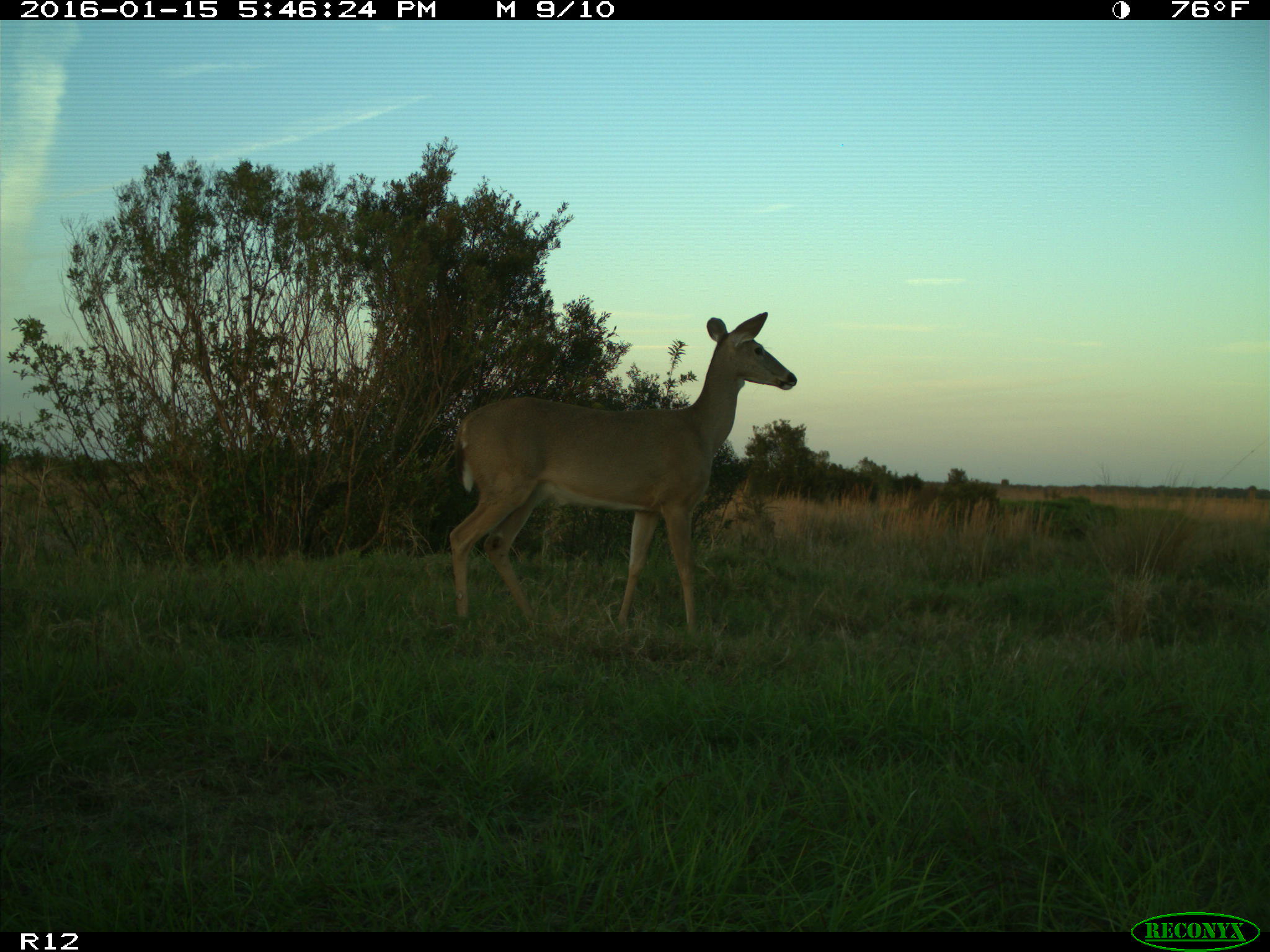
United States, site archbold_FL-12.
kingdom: Animalia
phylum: Chordata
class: Mammalia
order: Artiodactyla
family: Cervidae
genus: Odocoileus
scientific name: Odocoileus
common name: deer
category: unidentified deer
Unidentified deer (deer) (Odocoileus).